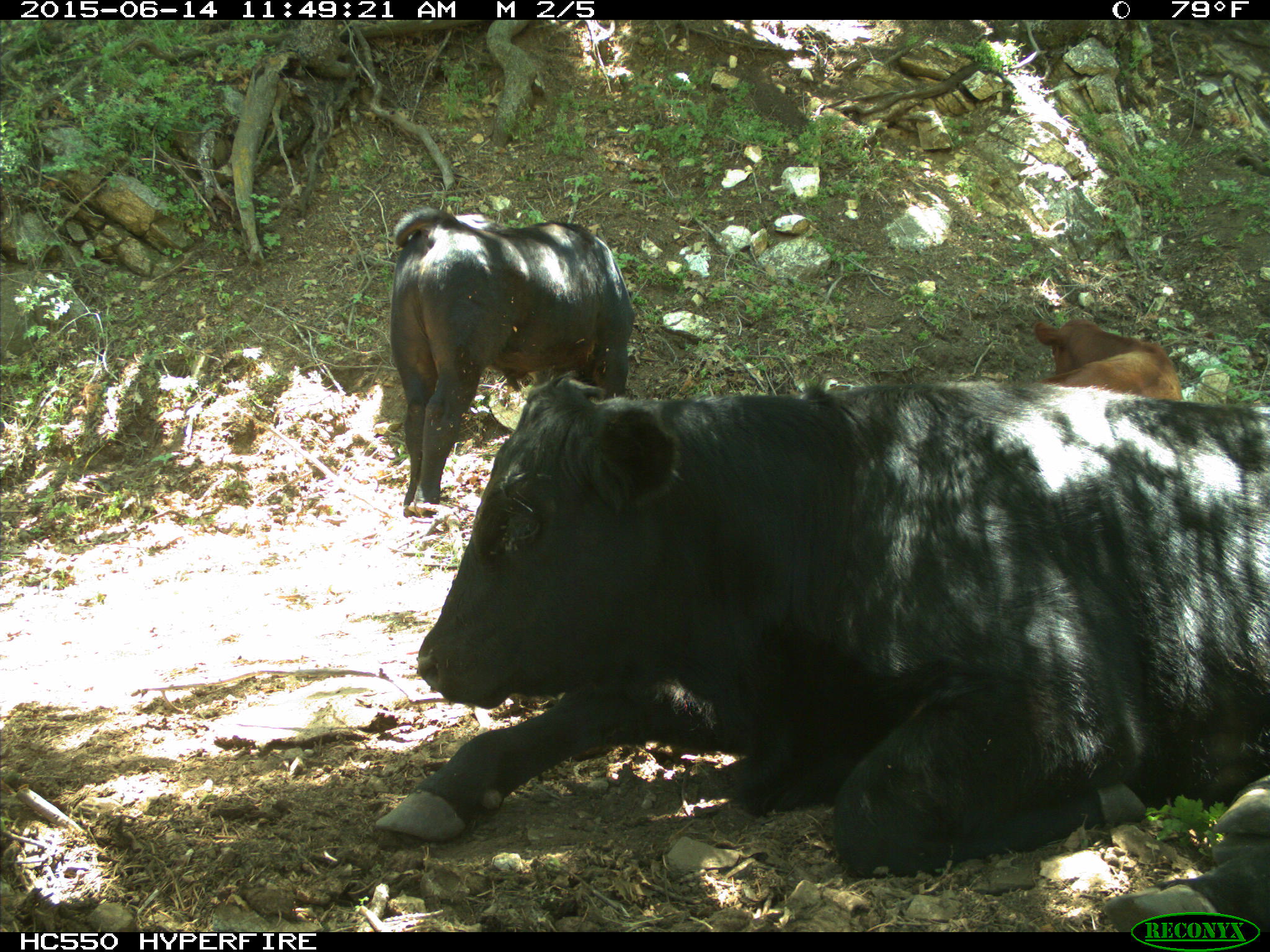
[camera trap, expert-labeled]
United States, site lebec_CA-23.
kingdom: Animalia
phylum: Chordata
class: Mammalia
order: Artiodactyla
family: Bovidae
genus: Bos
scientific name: Bos taurus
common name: domestic cow